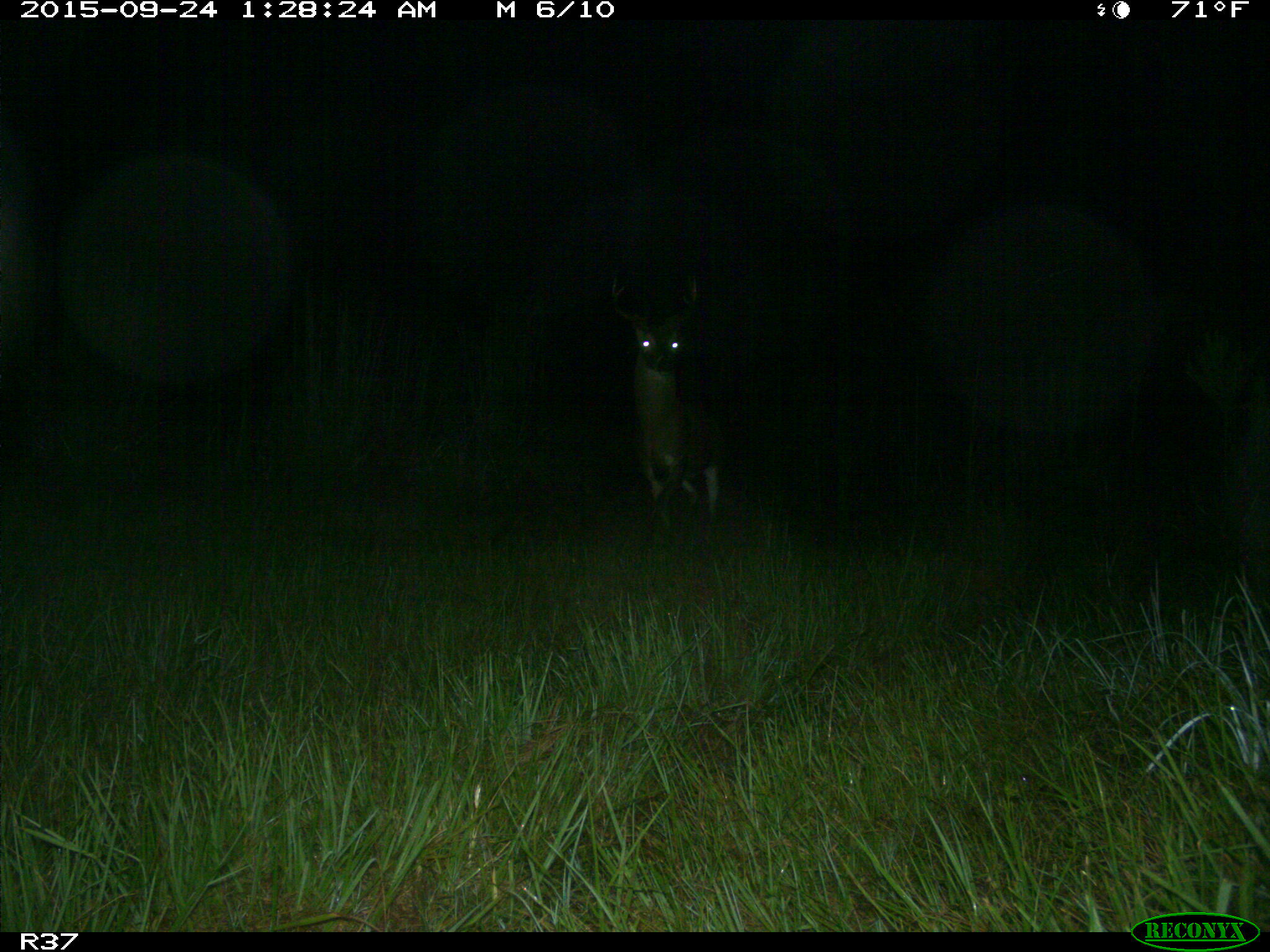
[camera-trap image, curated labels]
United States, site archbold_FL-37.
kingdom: Animalia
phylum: Chordata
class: Mammalia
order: Artiodactyla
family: Cervidae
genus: Odocoileus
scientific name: Odocoileus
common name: deer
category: unidentified deer